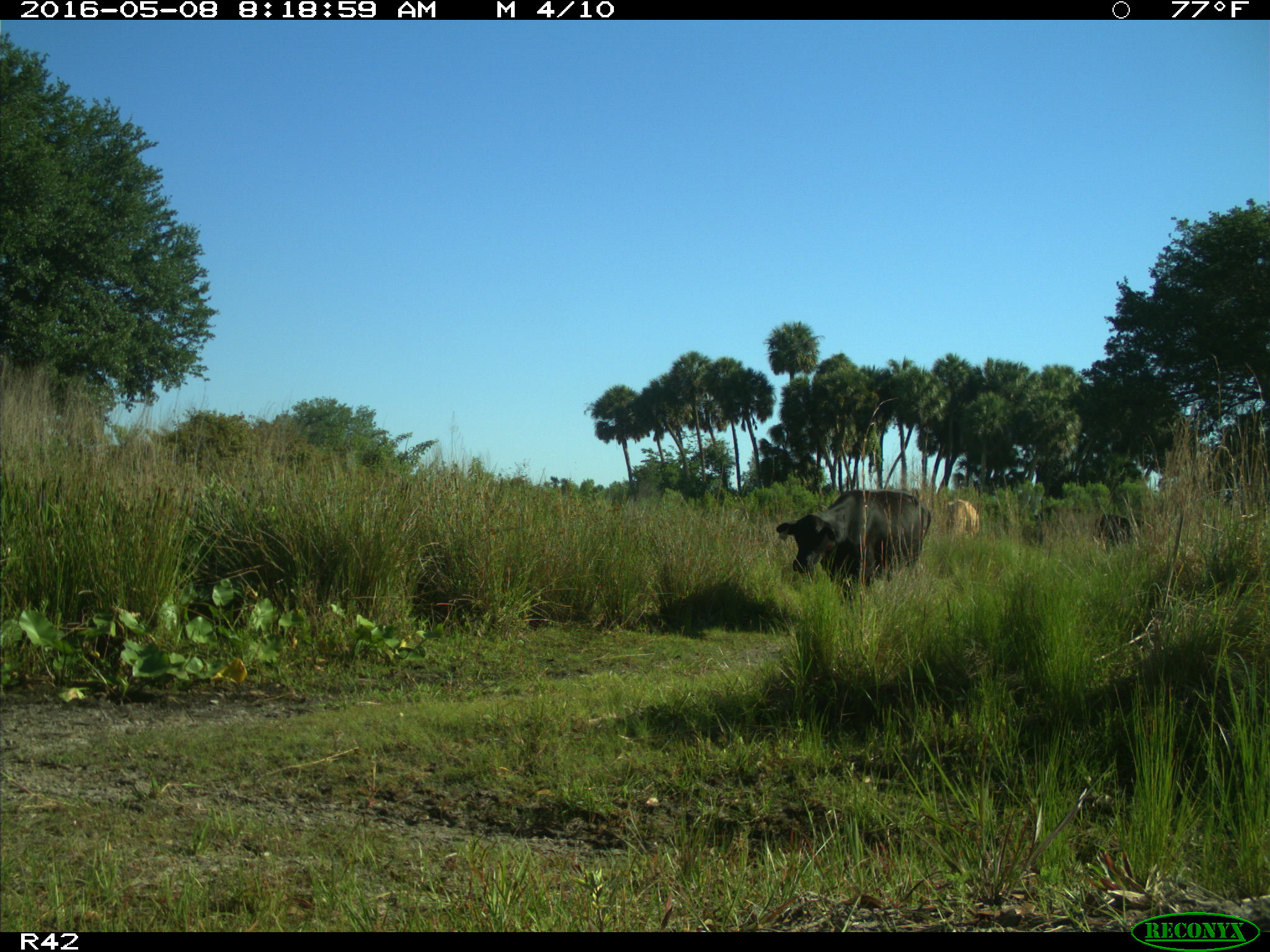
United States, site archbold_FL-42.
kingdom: Animalia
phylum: Chordata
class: Mammalia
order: Artiodactyla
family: Bovidae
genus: Bos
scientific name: Bos taurus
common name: domestic cow